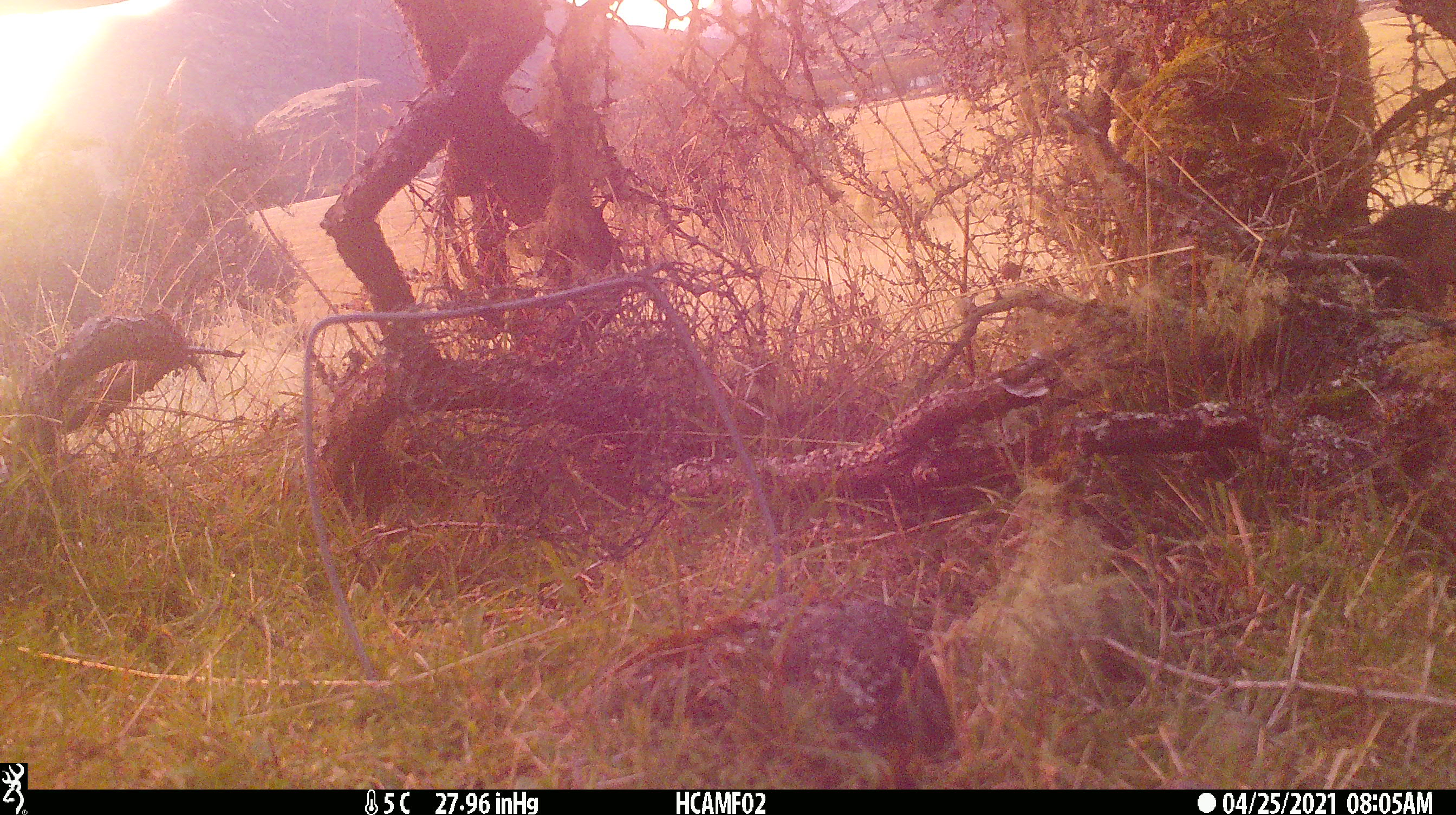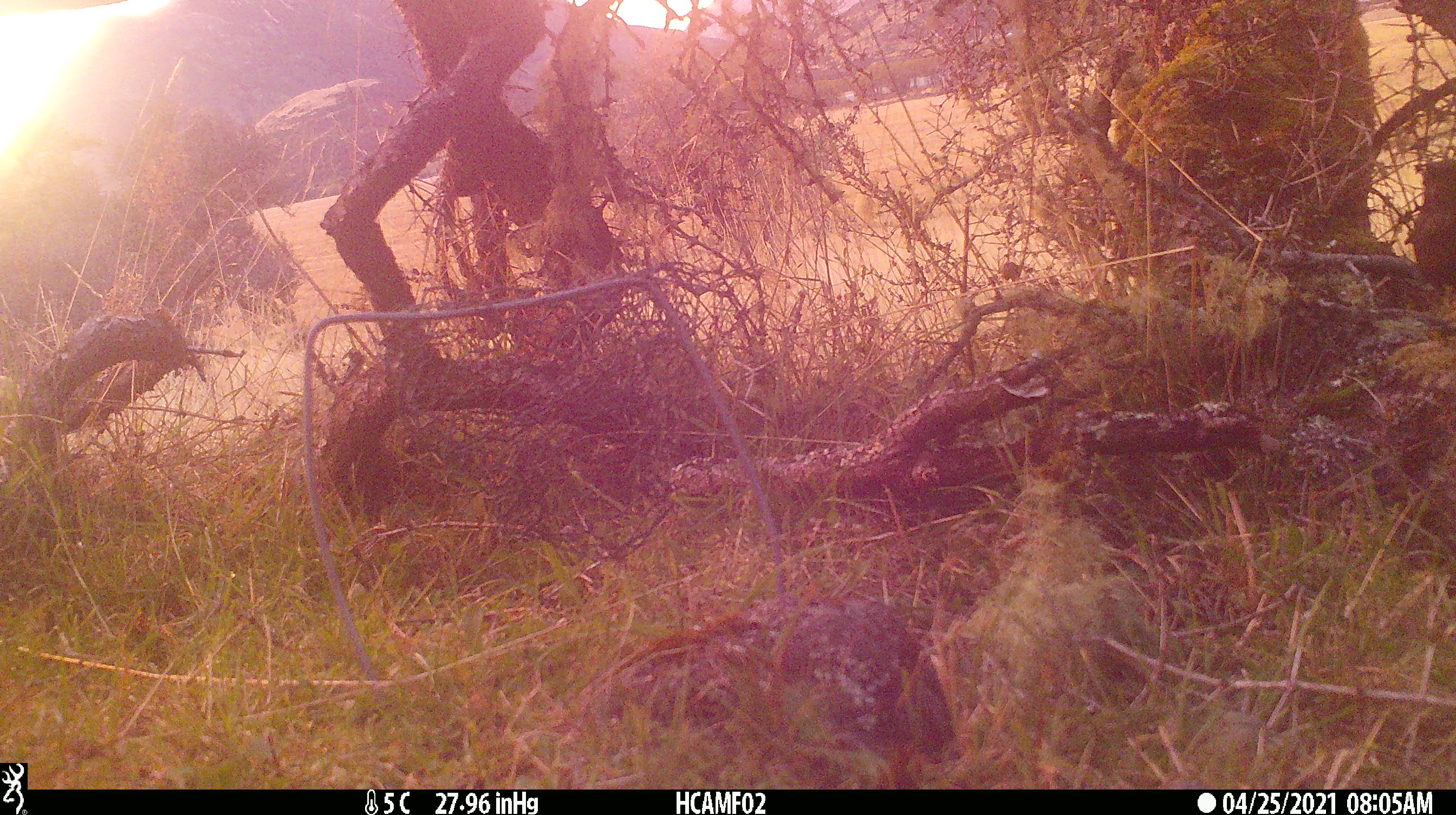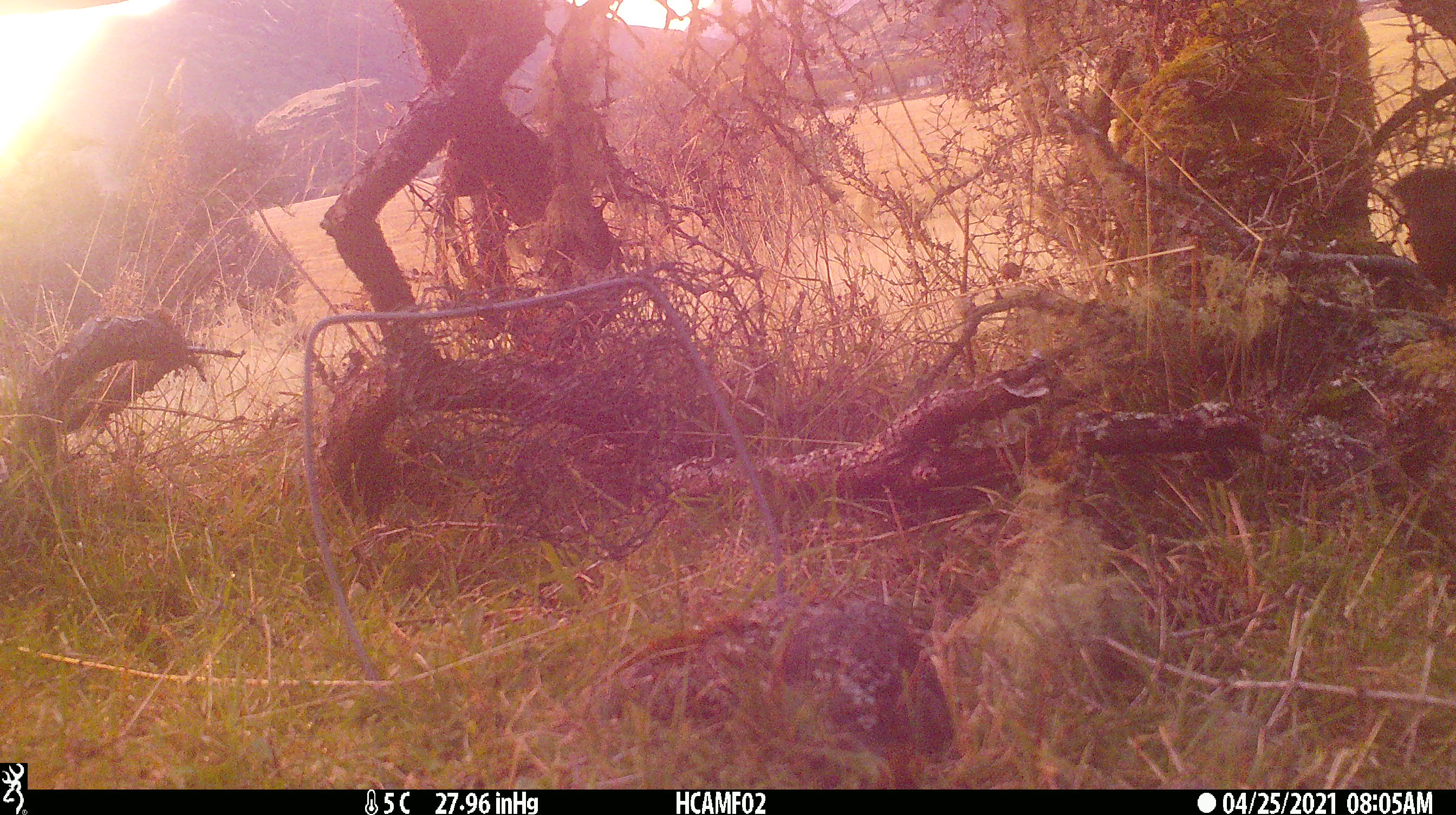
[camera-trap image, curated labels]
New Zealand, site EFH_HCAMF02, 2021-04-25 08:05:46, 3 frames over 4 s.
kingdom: Animalia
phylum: Chordata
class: Aves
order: Passeriformes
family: Turdidae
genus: Turdus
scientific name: Turdus merula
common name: eurasian blackbird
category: blackbird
Blackbird (eurasian blackbird) (Turdus merula).